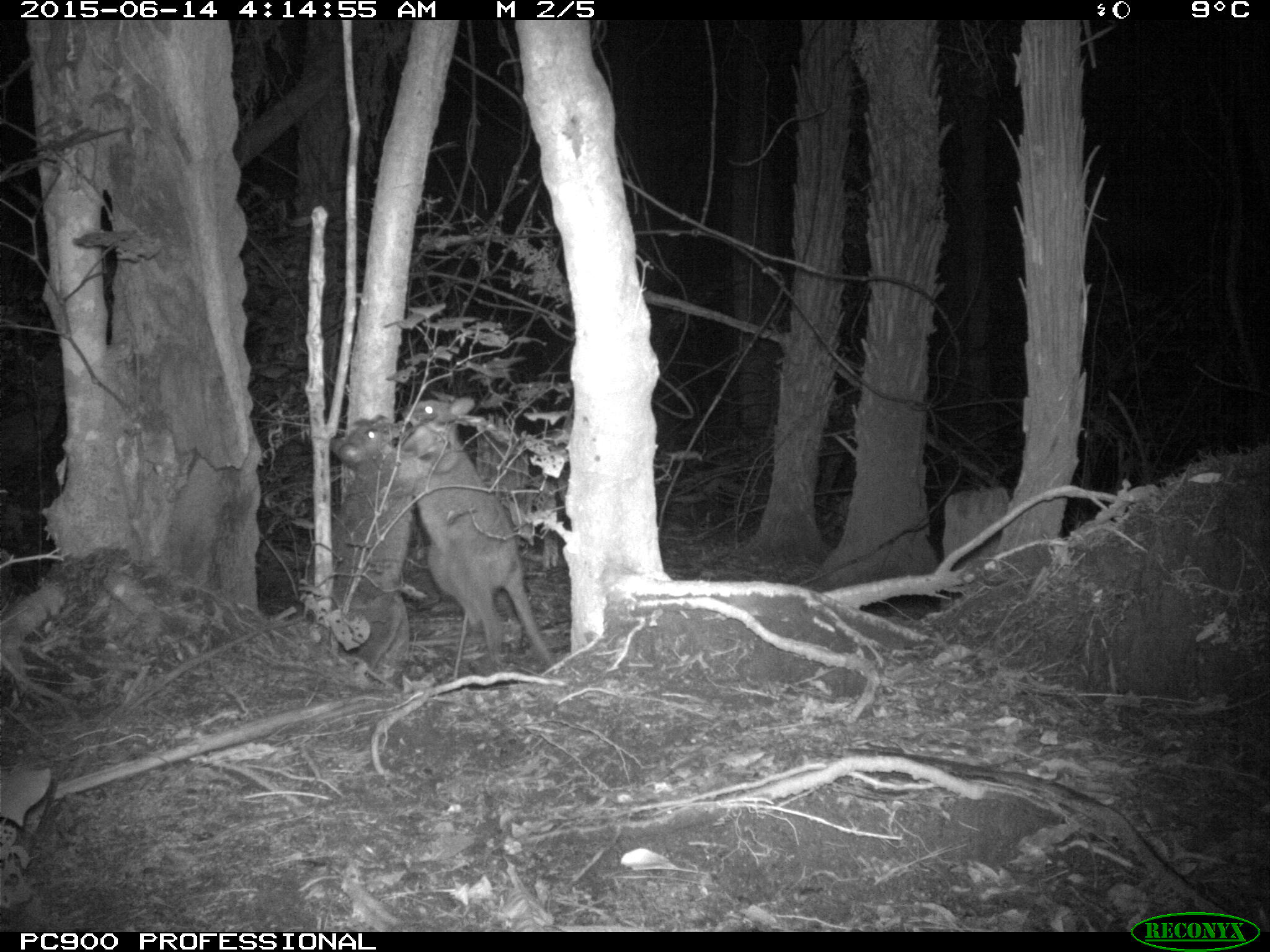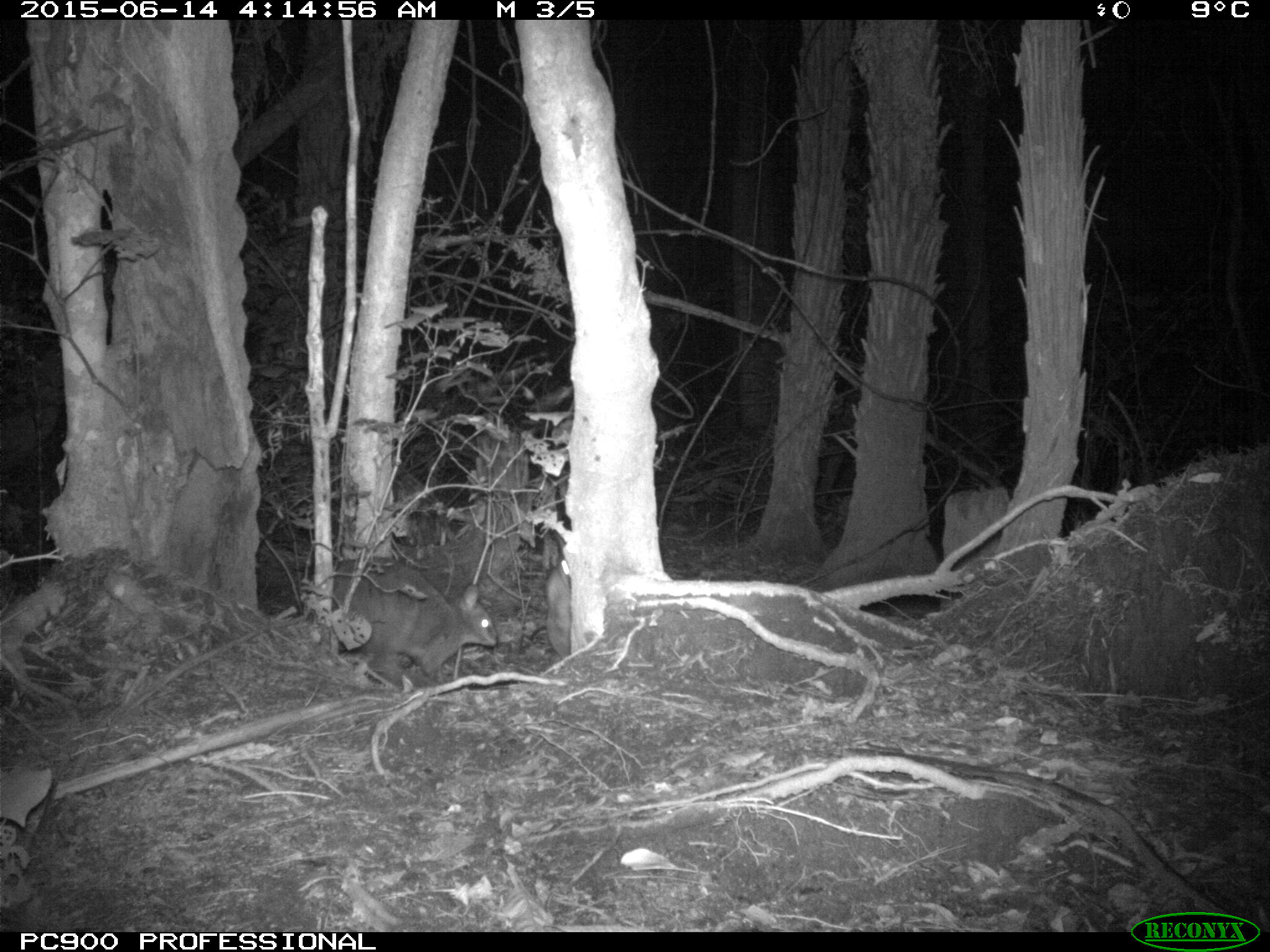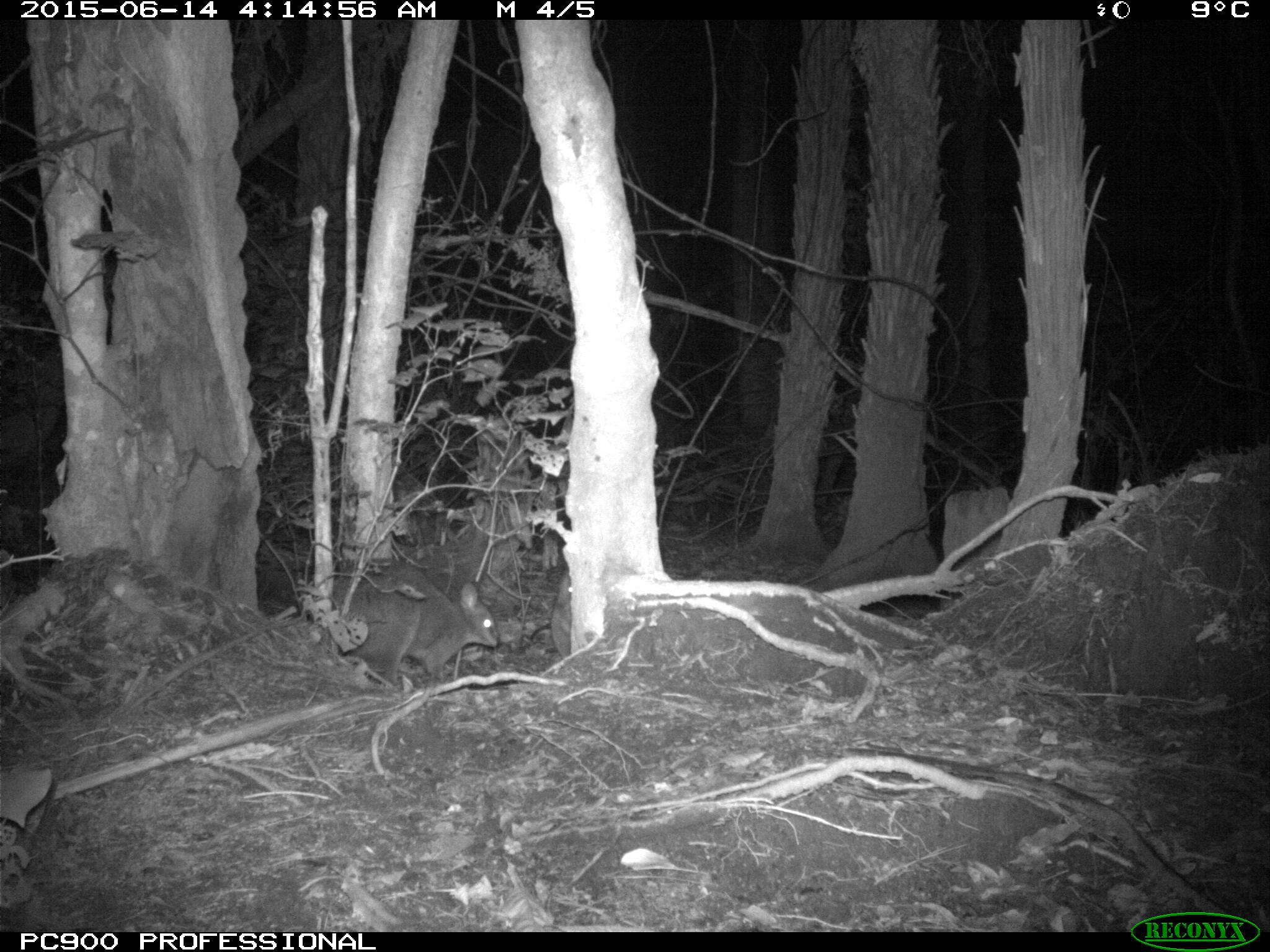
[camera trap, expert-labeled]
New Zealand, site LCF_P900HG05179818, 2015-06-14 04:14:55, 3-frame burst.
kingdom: Animalia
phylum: Chordata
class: Mammalia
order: Diprotodontia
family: Macropodidae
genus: Notamacropus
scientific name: Notamacropus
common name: wallaby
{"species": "wallaby (Notamacropus)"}